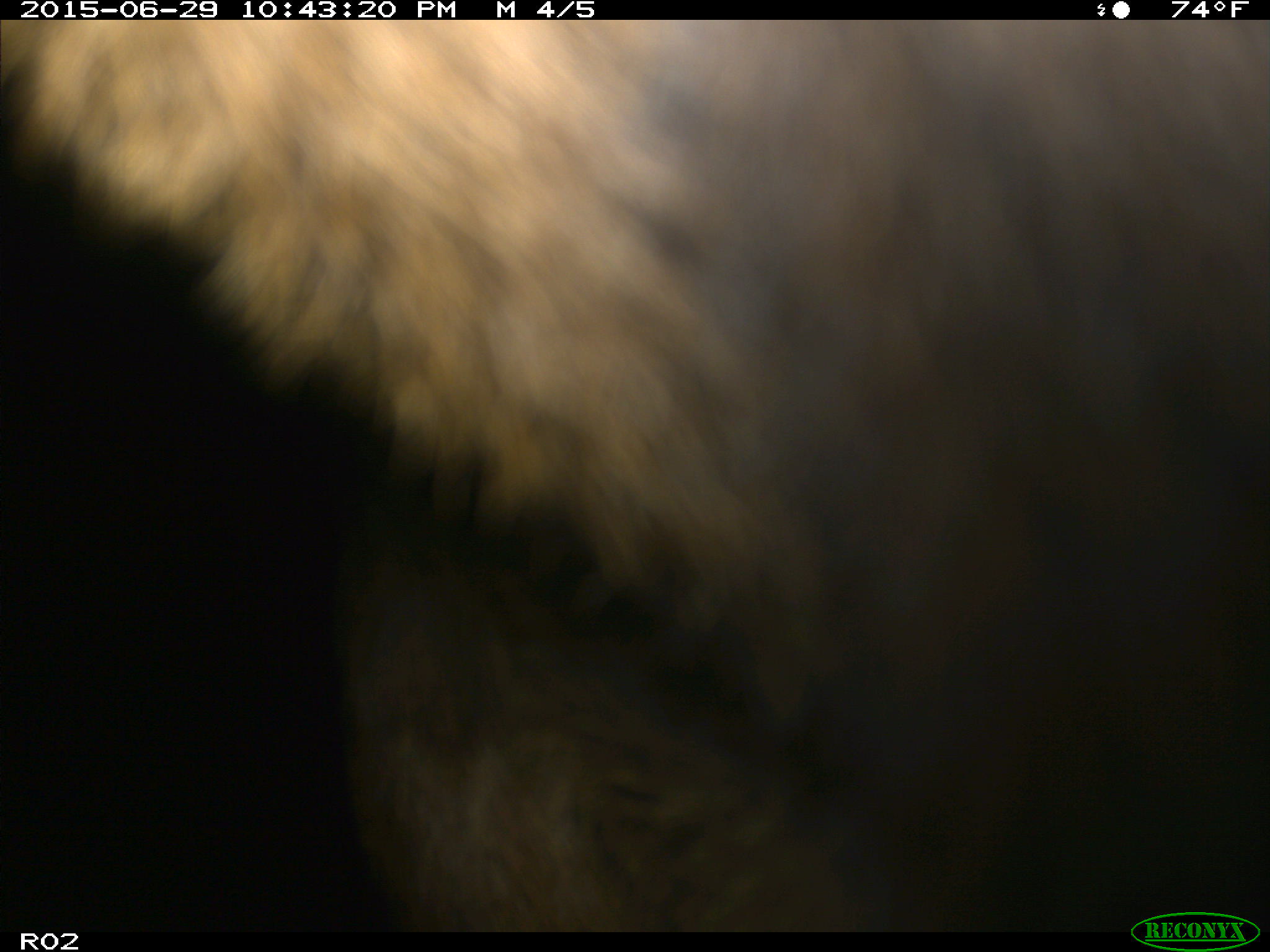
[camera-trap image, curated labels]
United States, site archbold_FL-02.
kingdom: Animalia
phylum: Chordata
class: Mammalia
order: Artiodactyla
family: Bovidae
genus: Bos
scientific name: Bos taurus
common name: domestic cow